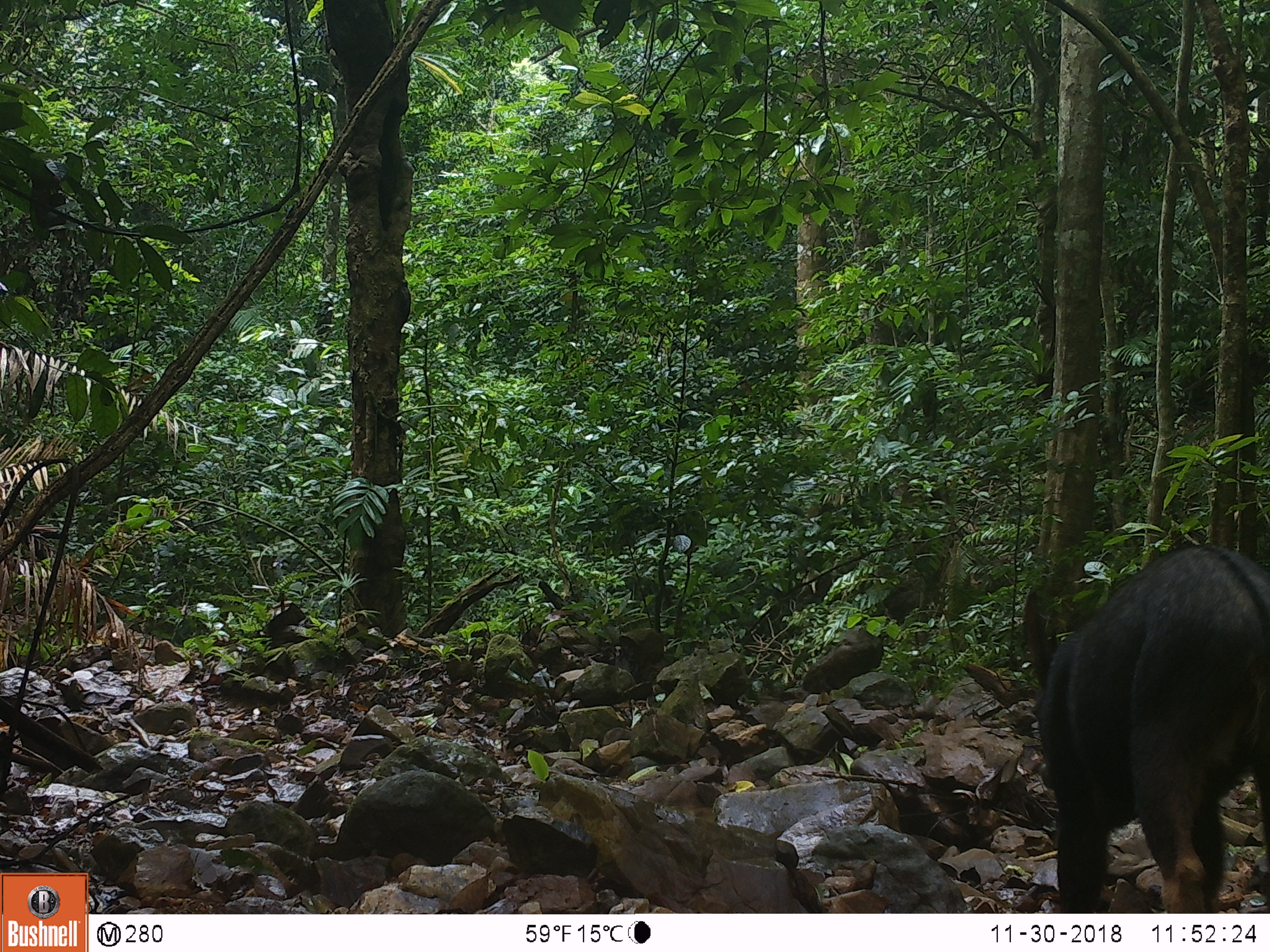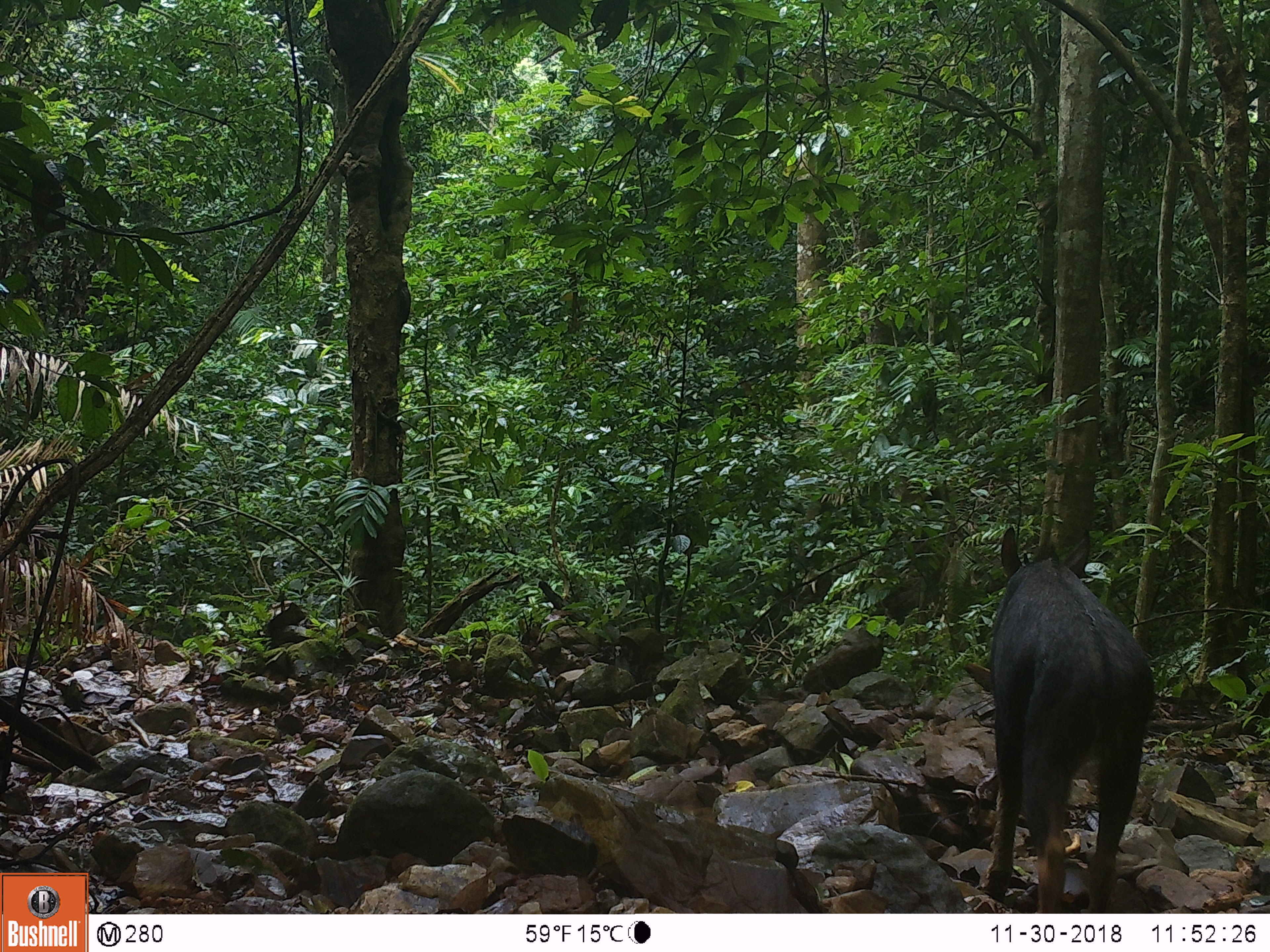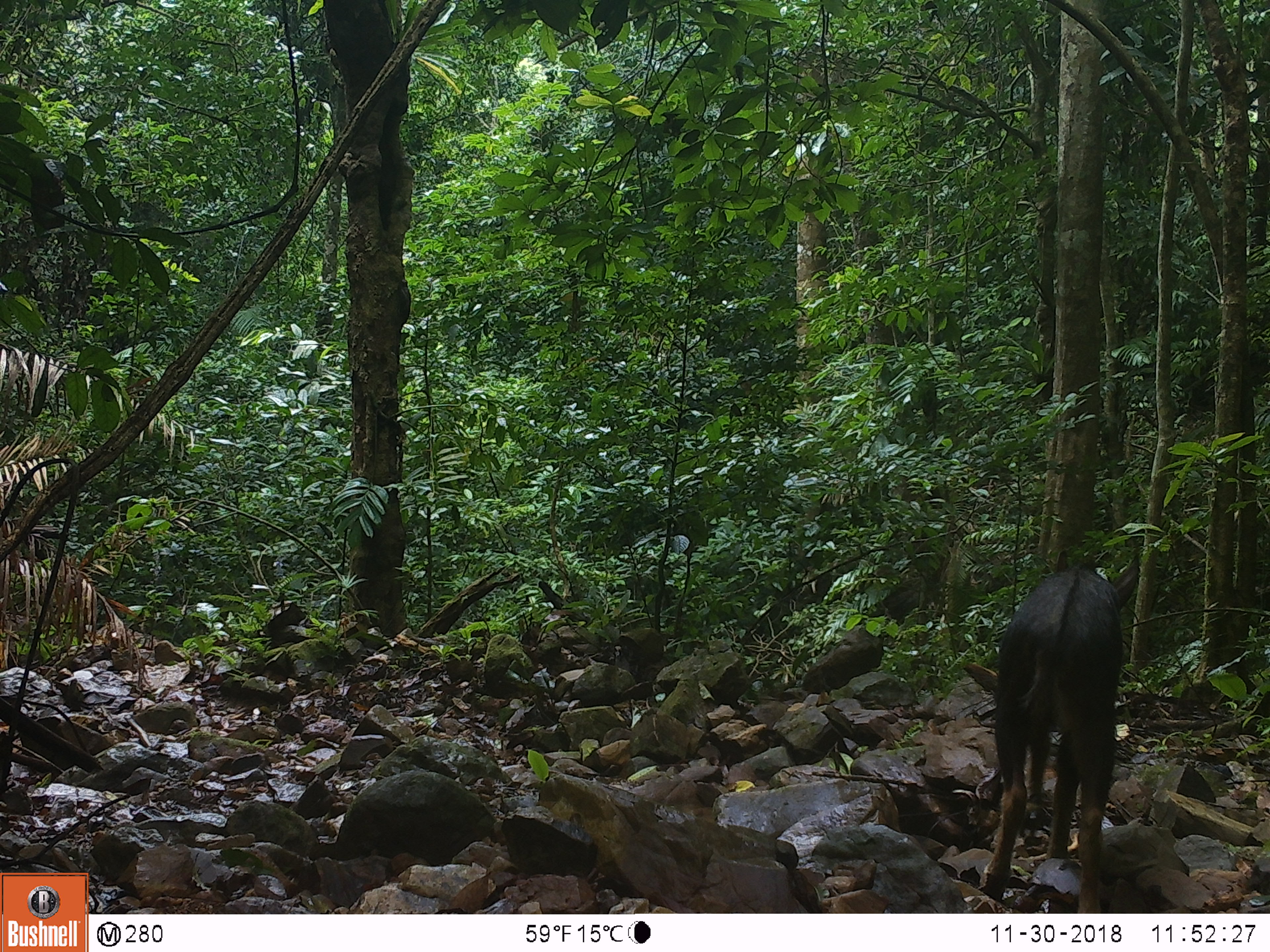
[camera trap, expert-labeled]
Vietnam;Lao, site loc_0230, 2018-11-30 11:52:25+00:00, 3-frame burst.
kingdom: Animalia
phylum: Chordata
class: Mammalia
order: Artiodactyla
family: Bovidae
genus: Capricornis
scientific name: Capricornis sumatraensis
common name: chinese serow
Chinese serow (Capricornis sumatraensis). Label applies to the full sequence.